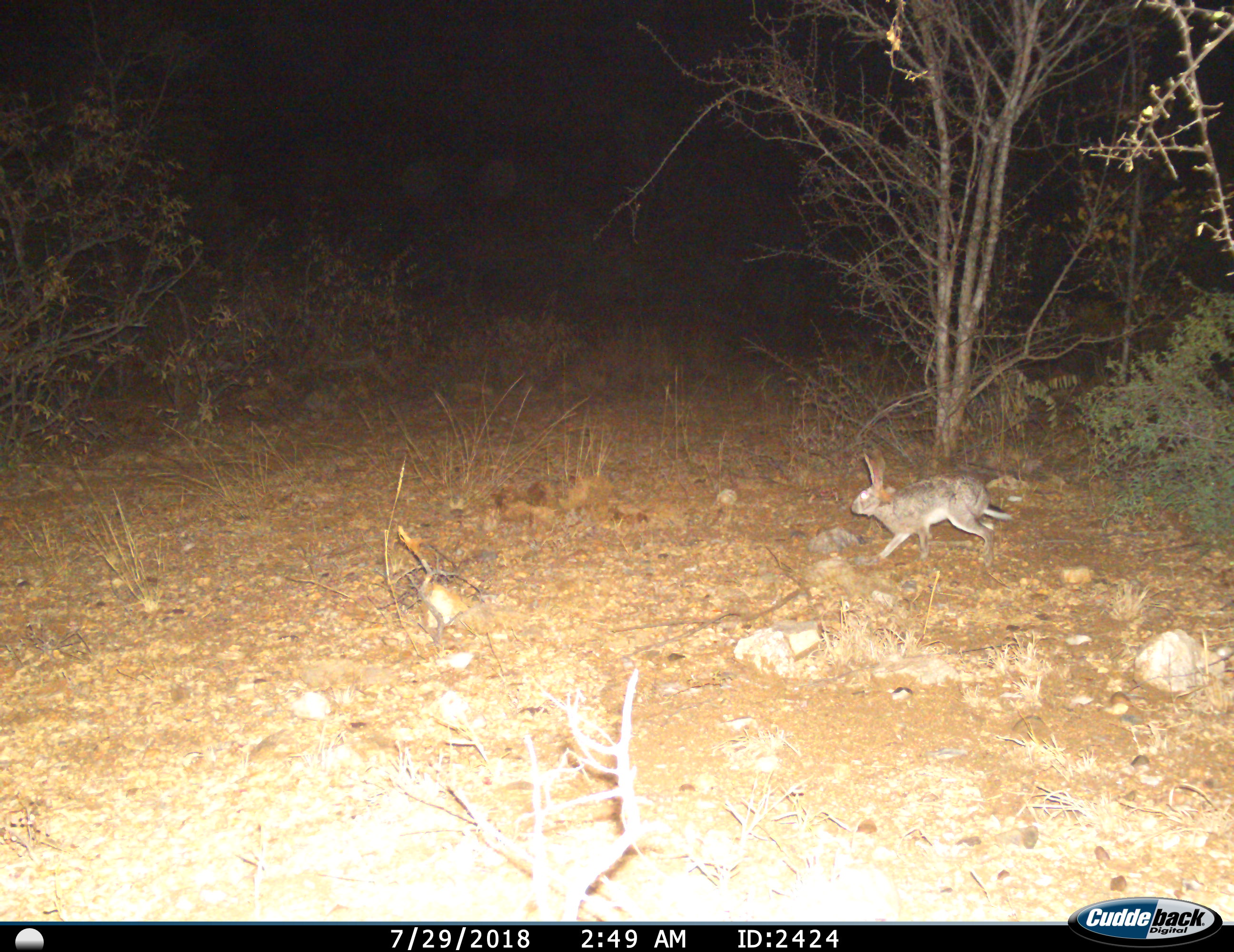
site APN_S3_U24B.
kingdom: Animalia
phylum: Chordata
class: Mammalia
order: Lagomorpha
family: Leporidae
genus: Lepus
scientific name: Lepus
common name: hare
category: hareunknown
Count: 1.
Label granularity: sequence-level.